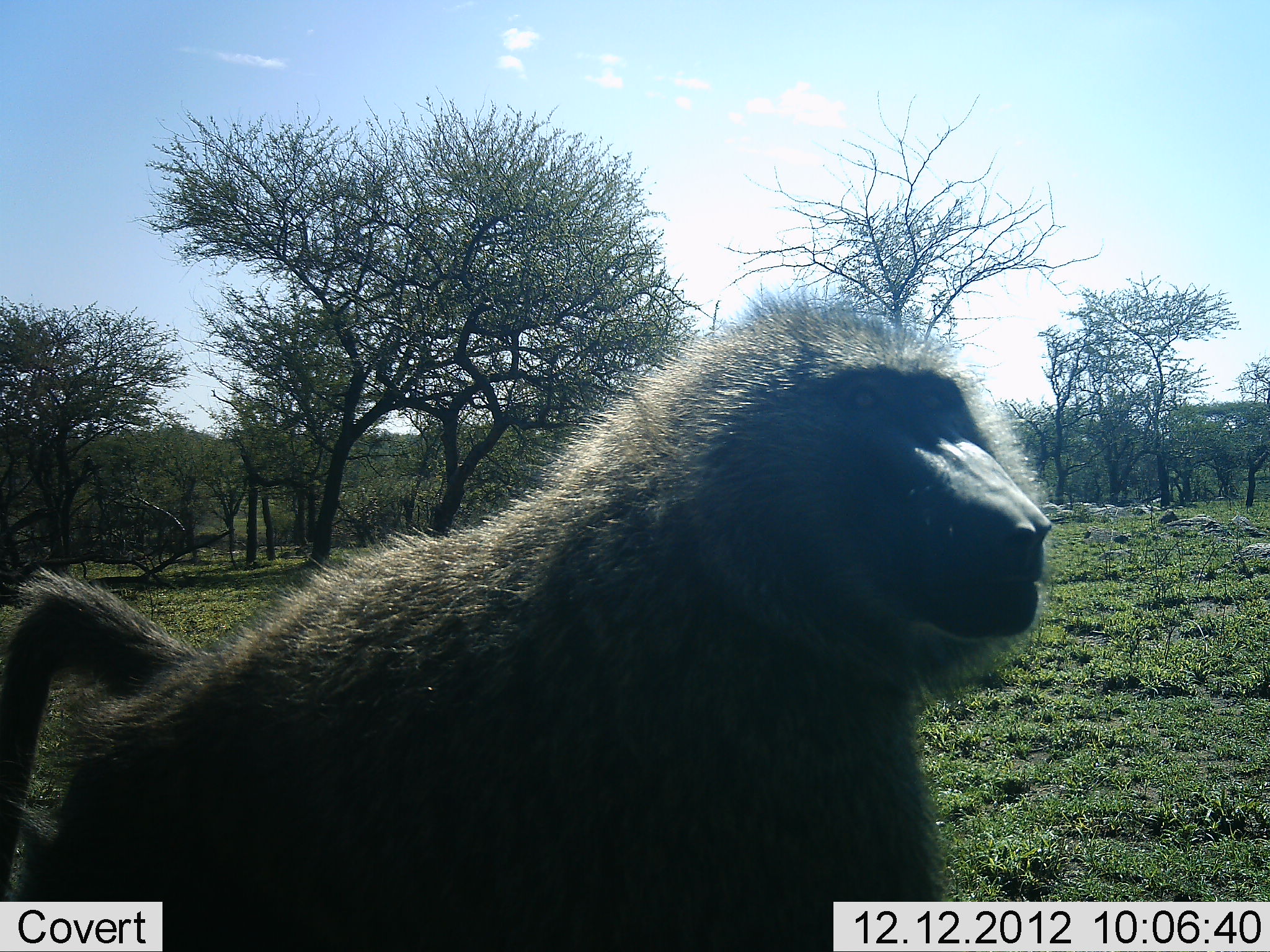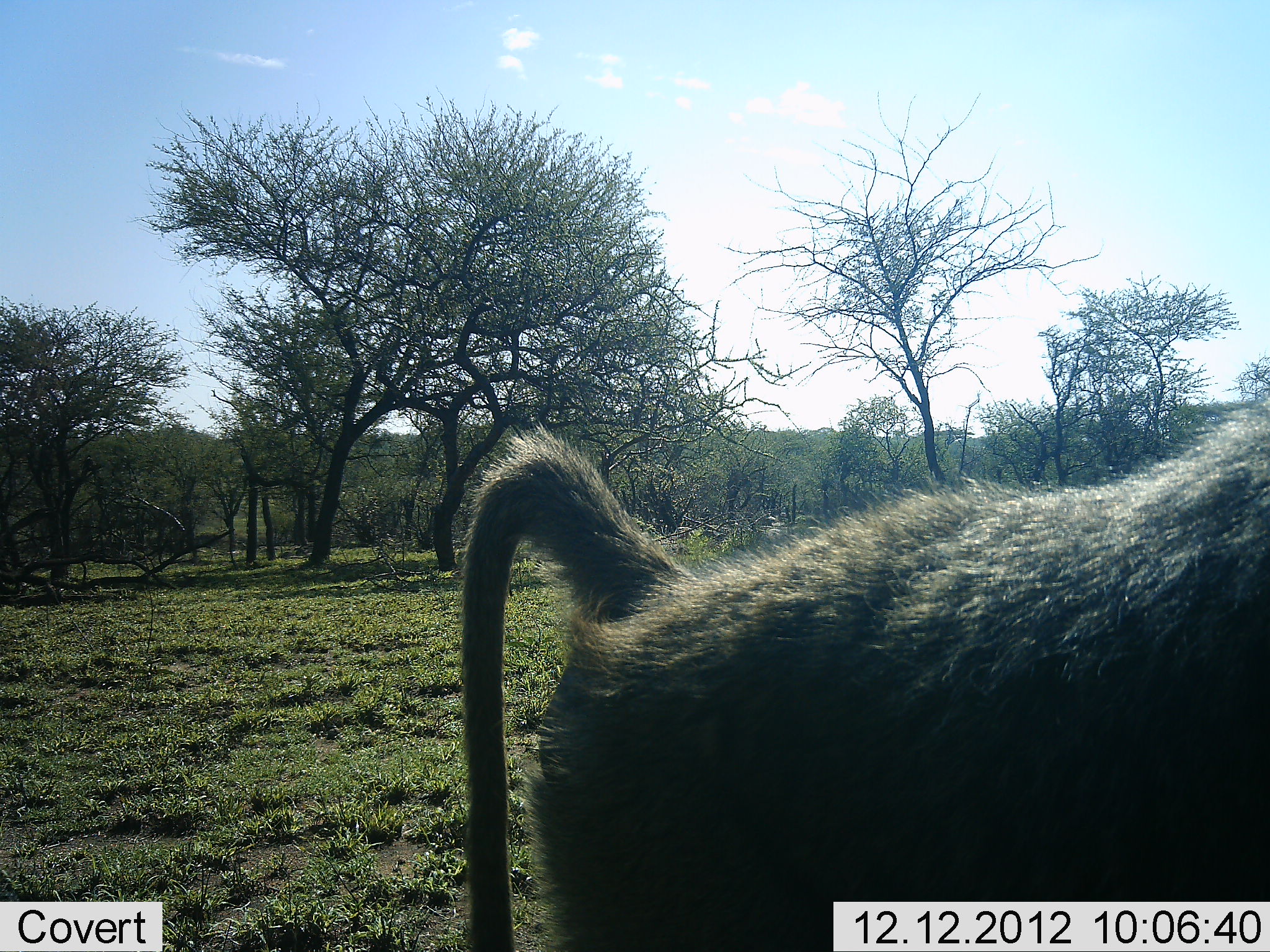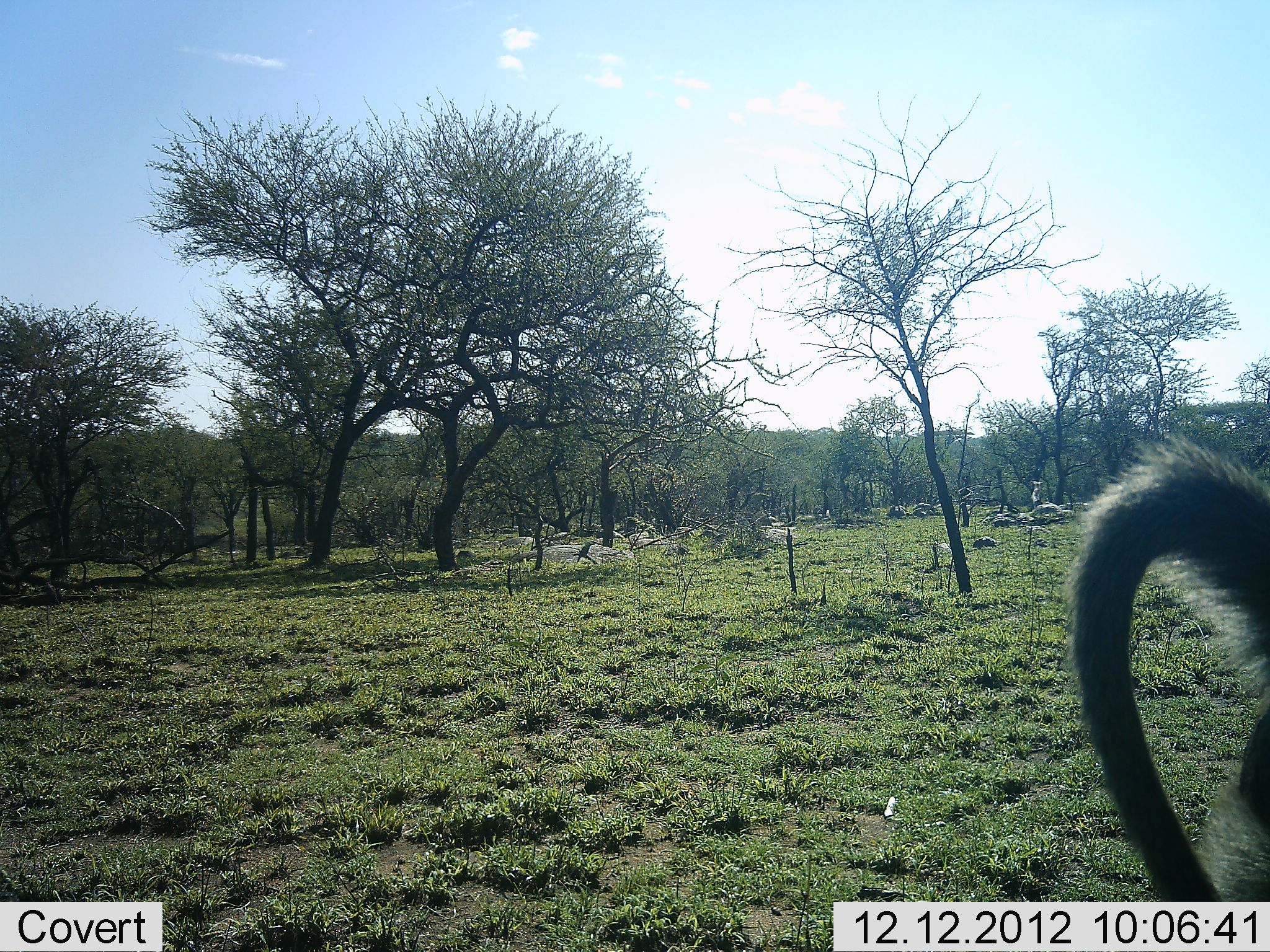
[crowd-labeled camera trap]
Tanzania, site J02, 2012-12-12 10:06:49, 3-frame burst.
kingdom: Animalia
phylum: Chordata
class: Mammalia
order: Primates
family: Cercopithecidae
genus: Papio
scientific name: Papio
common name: baboon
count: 1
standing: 2%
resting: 0%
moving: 98%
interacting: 0%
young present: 0%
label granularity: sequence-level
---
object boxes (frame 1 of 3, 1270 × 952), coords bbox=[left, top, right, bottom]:
animal: bbox=[0, 298, 1059, 951]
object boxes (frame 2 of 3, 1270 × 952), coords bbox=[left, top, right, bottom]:
animal: bbox=[453, 421, 1270, 952]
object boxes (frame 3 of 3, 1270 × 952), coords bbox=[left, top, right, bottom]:
animal: bbox=[1062, 437, 1270, 901]